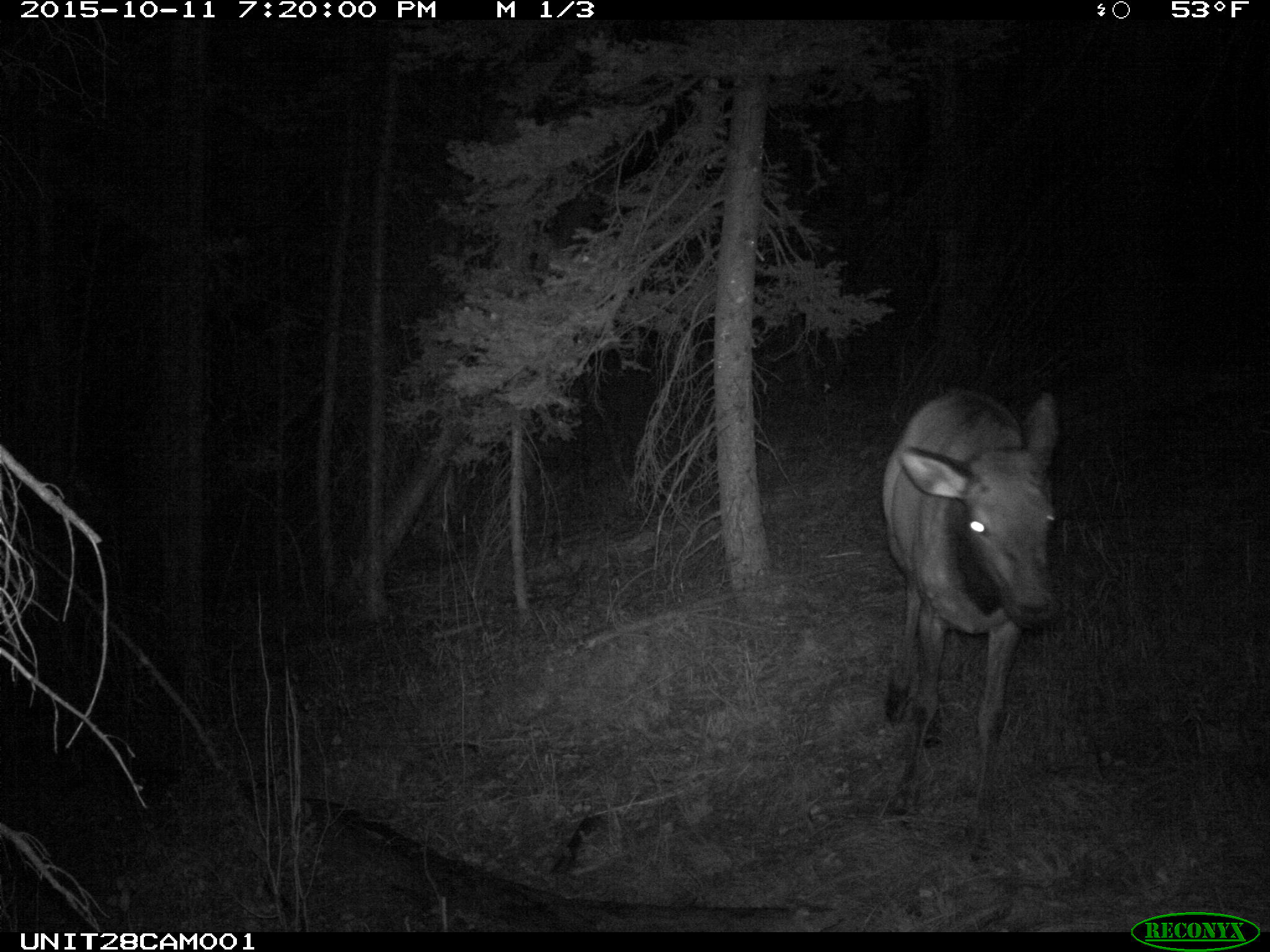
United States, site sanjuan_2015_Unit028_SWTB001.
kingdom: Animalia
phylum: Chordata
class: Mammalia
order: Artiodactyla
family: Cervidae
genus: Cervus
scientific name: Cervus elaphus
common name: red deer